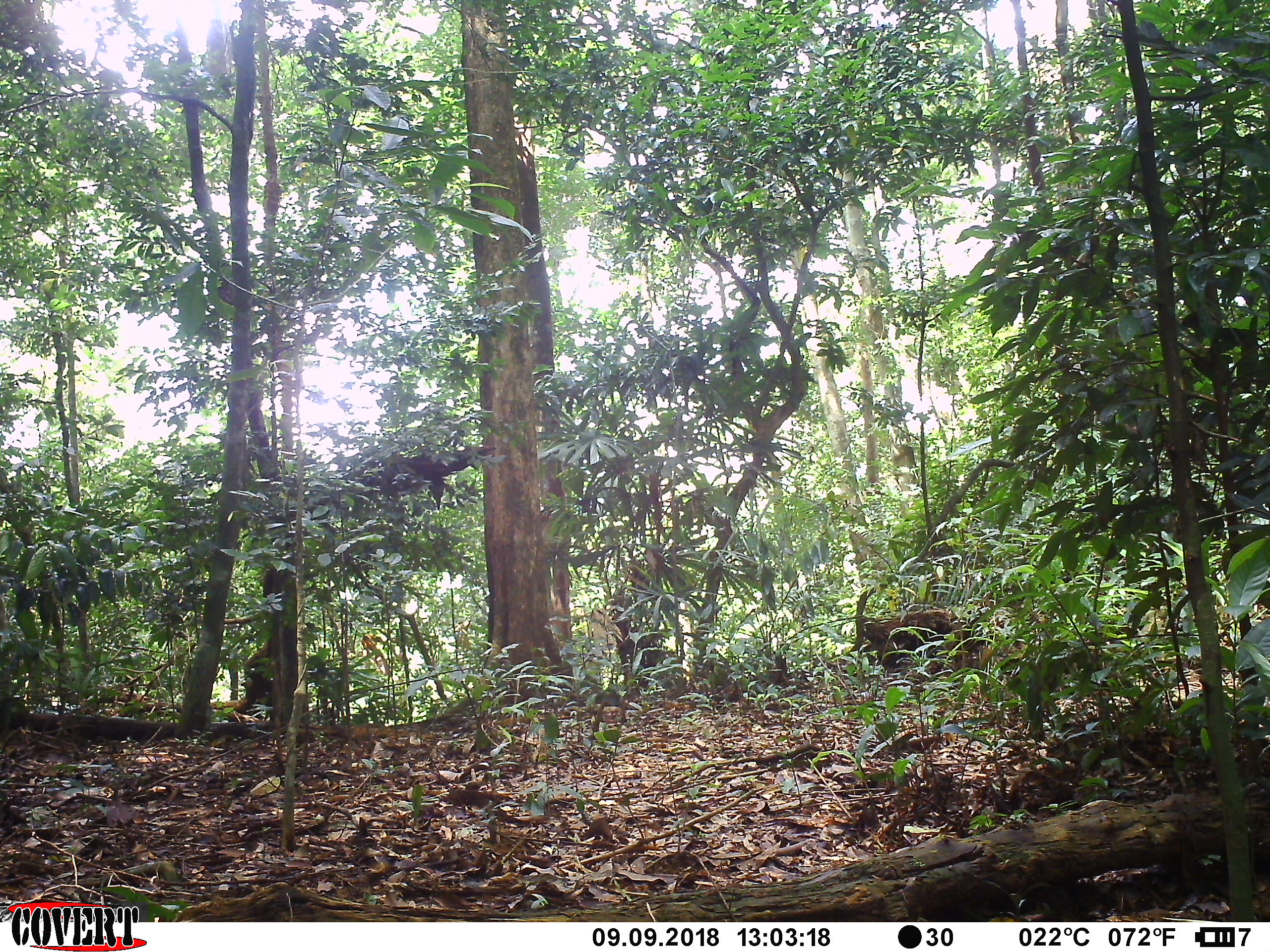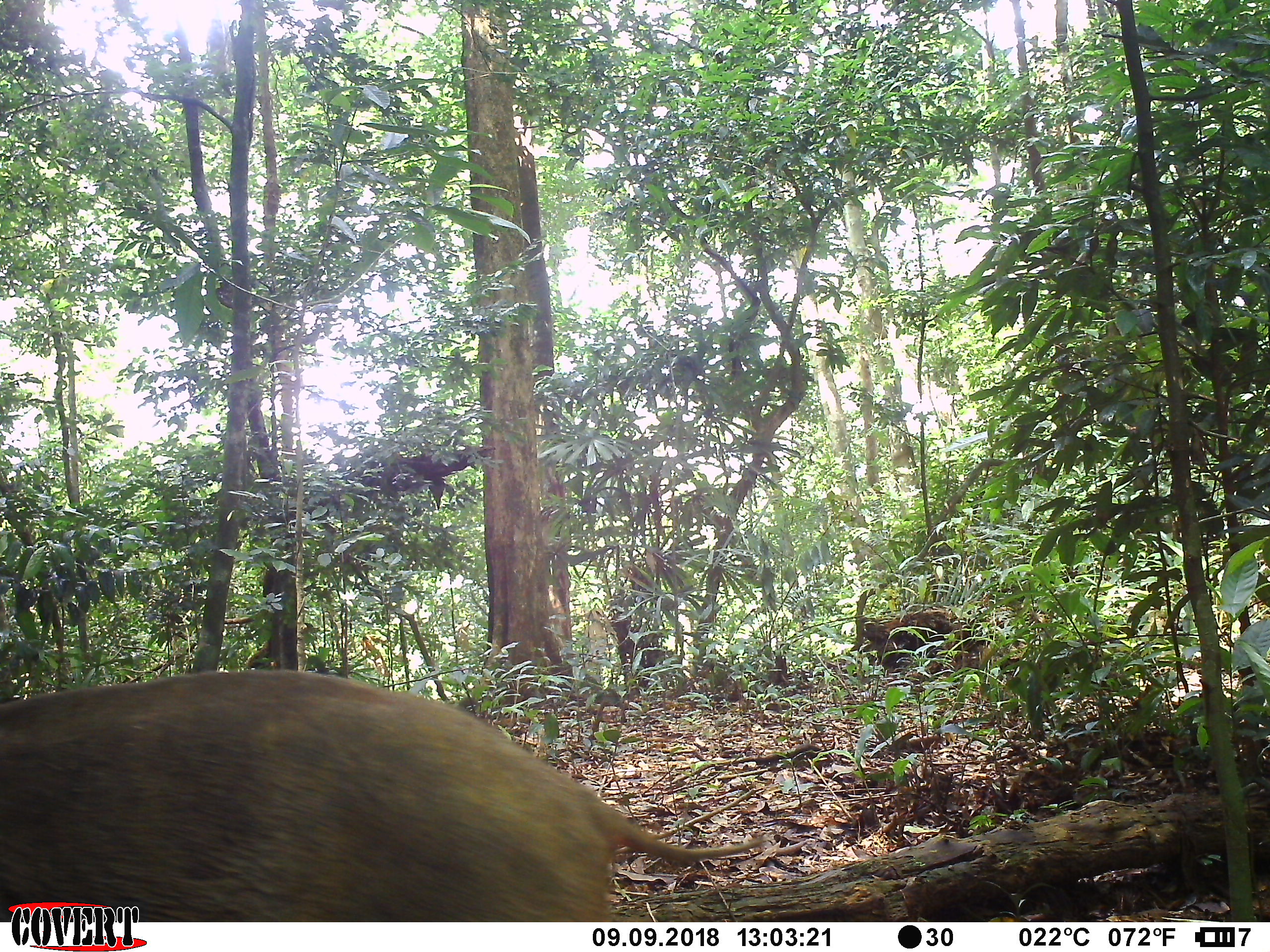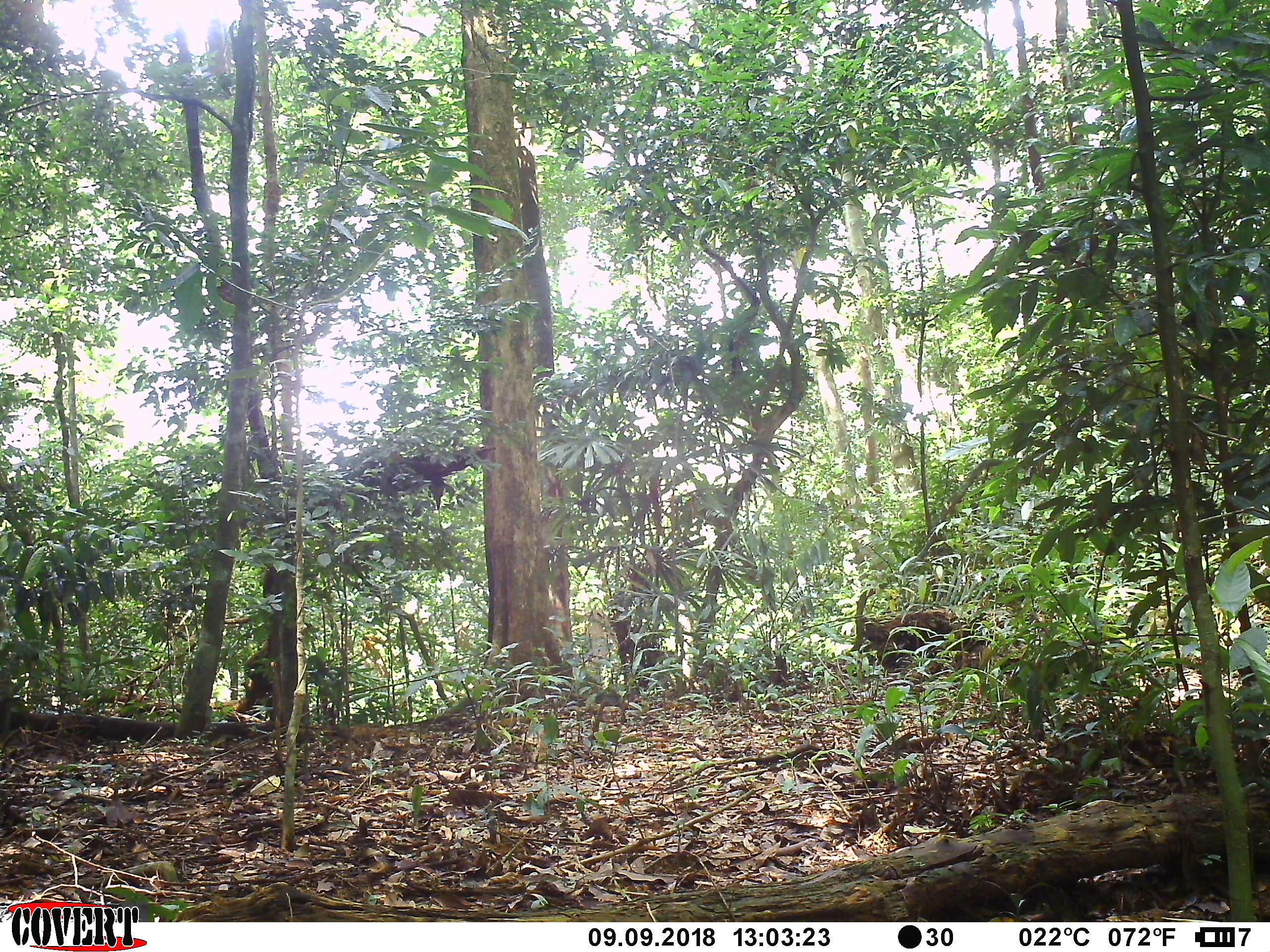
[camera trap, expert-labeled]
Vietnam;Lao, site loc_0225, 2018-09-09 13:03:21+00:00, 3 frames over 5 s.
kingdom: Animalia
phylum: Chordata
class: Mammalia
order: Artiodactyla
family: Suidae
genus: Sus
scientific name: Sus scrofa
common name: eurasian wild pig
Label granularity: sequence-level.